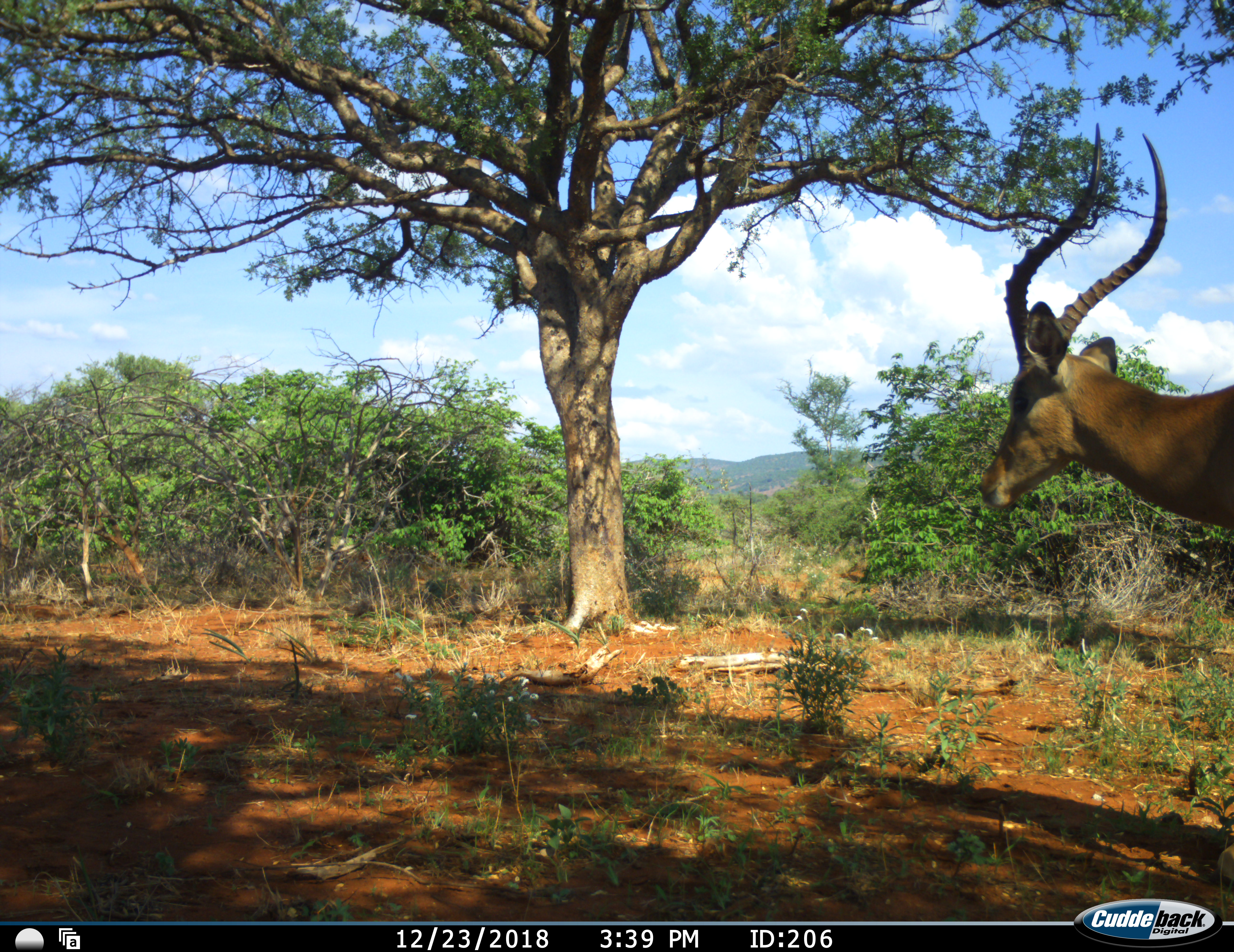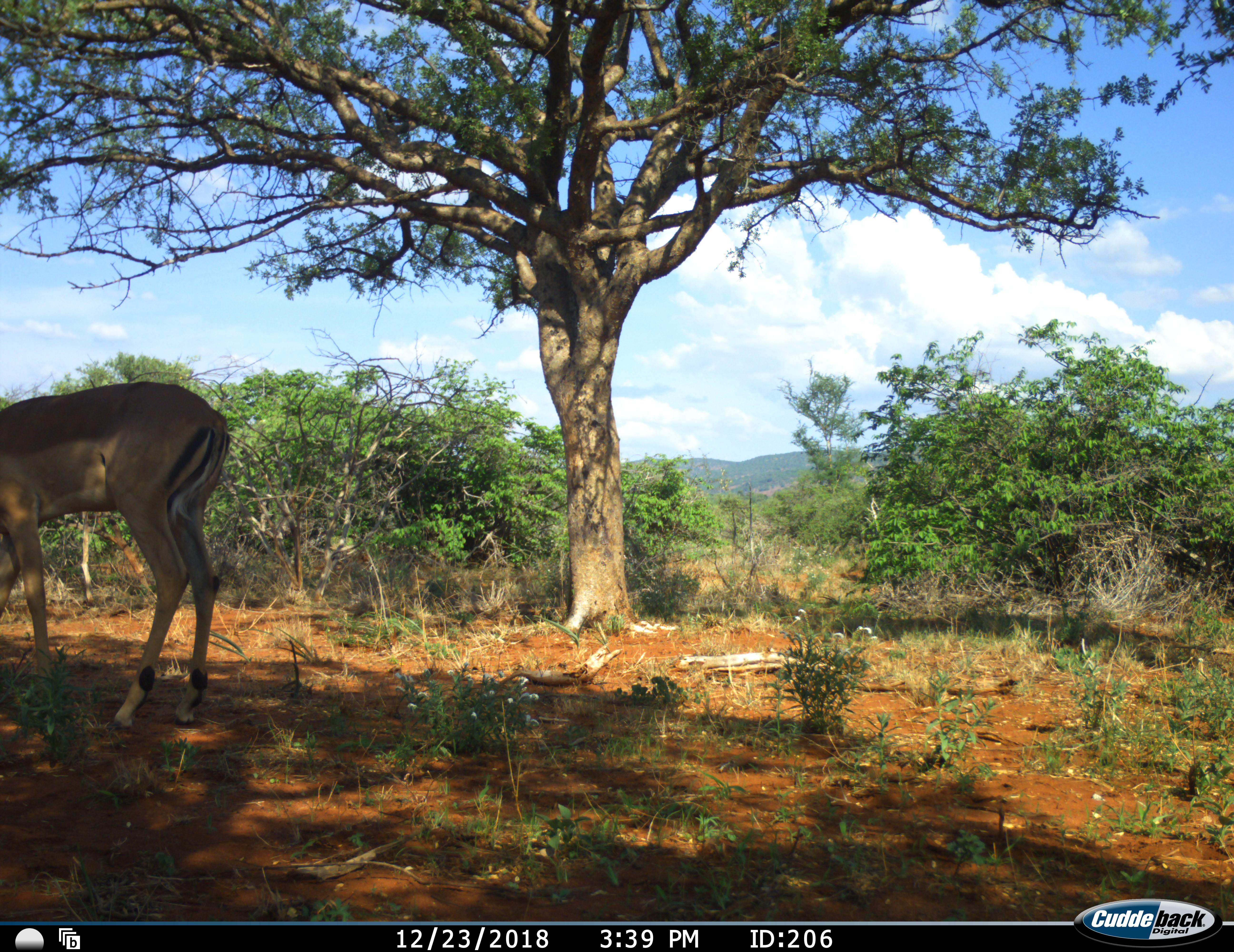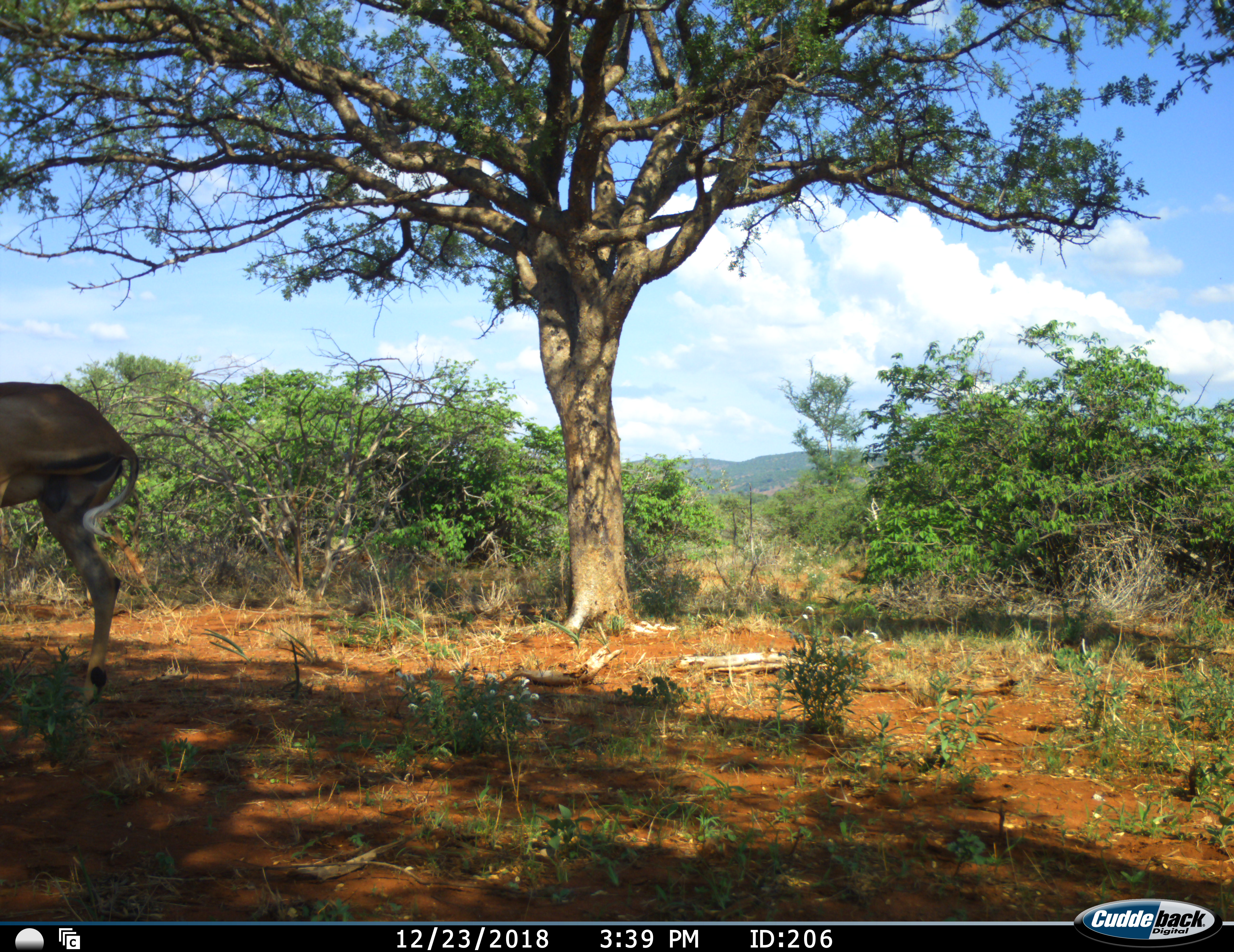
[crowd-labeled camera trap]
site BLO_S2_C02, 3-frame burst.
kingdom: Animalia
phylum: Chordata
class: Mammalia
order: Artiodactyla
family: Bovidae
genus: Aepyceros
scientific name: Aepyceros melampus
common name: impala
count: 1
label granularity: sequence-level